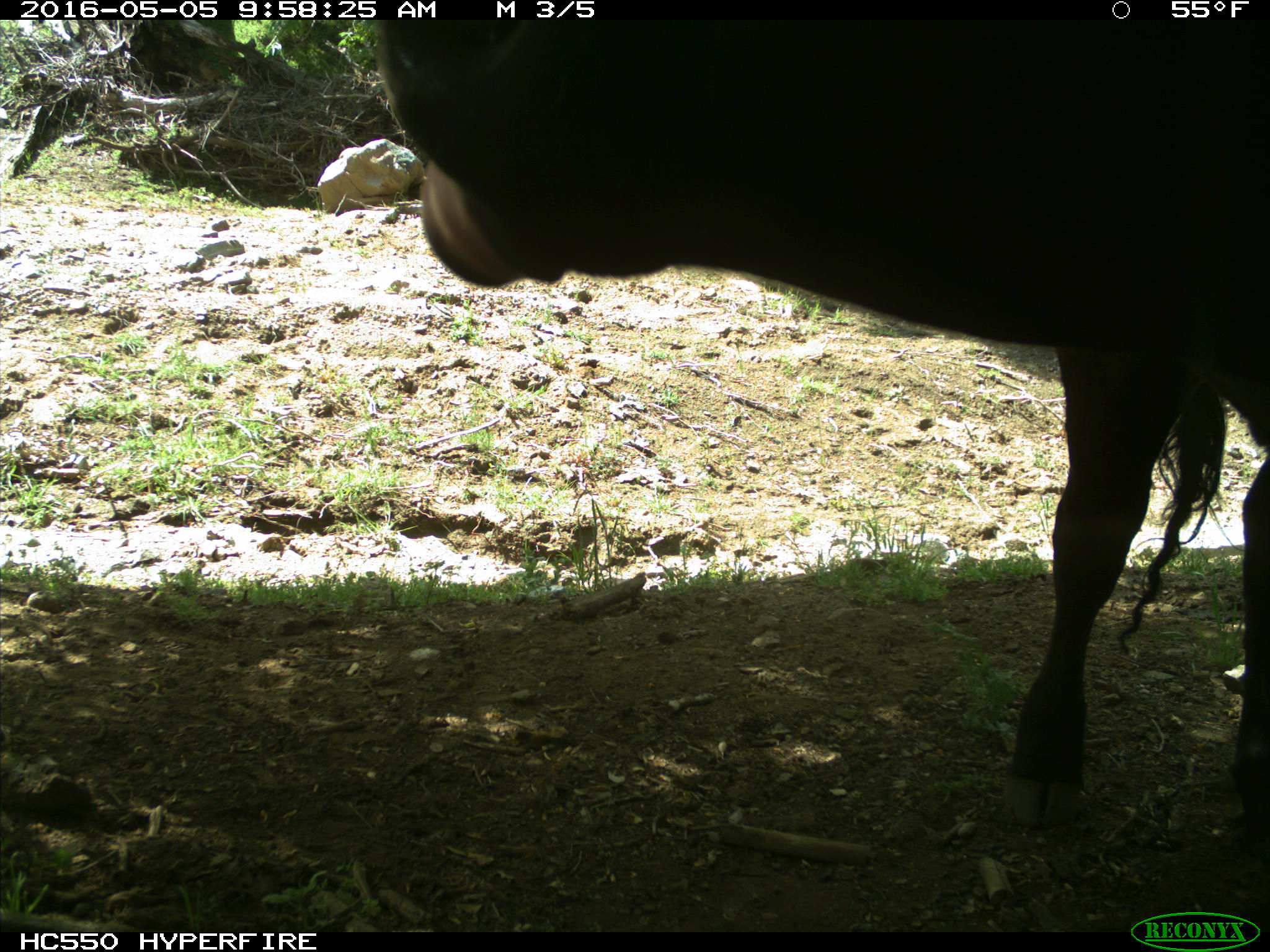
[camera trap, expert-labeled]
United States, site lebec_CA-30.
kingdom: Animalia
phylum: Chordata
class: Mammalia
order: Artiodactyla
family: Bovidae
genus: Bos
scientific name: Bos taurus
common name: domestic cow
Bos taurus (domestic cow).